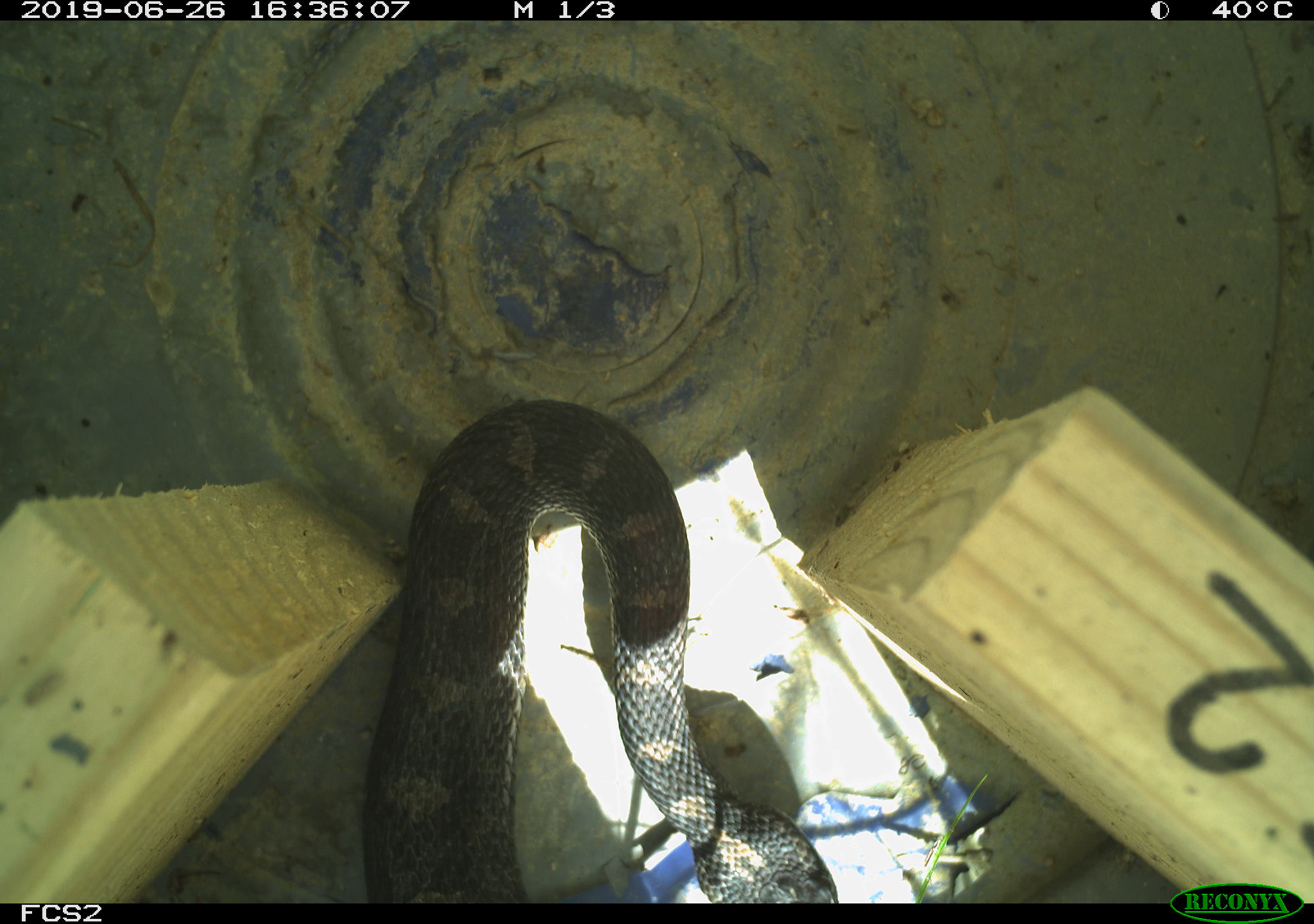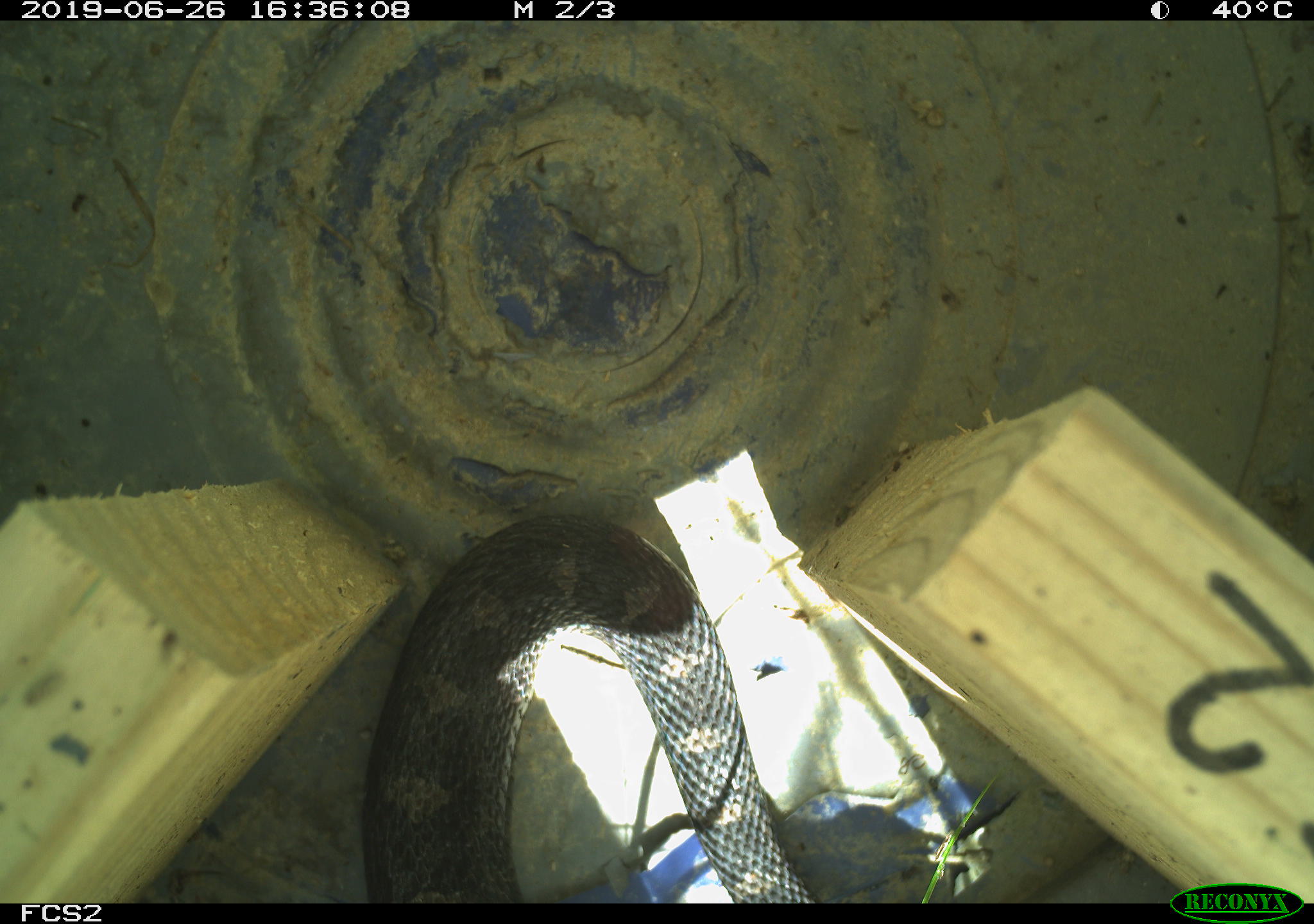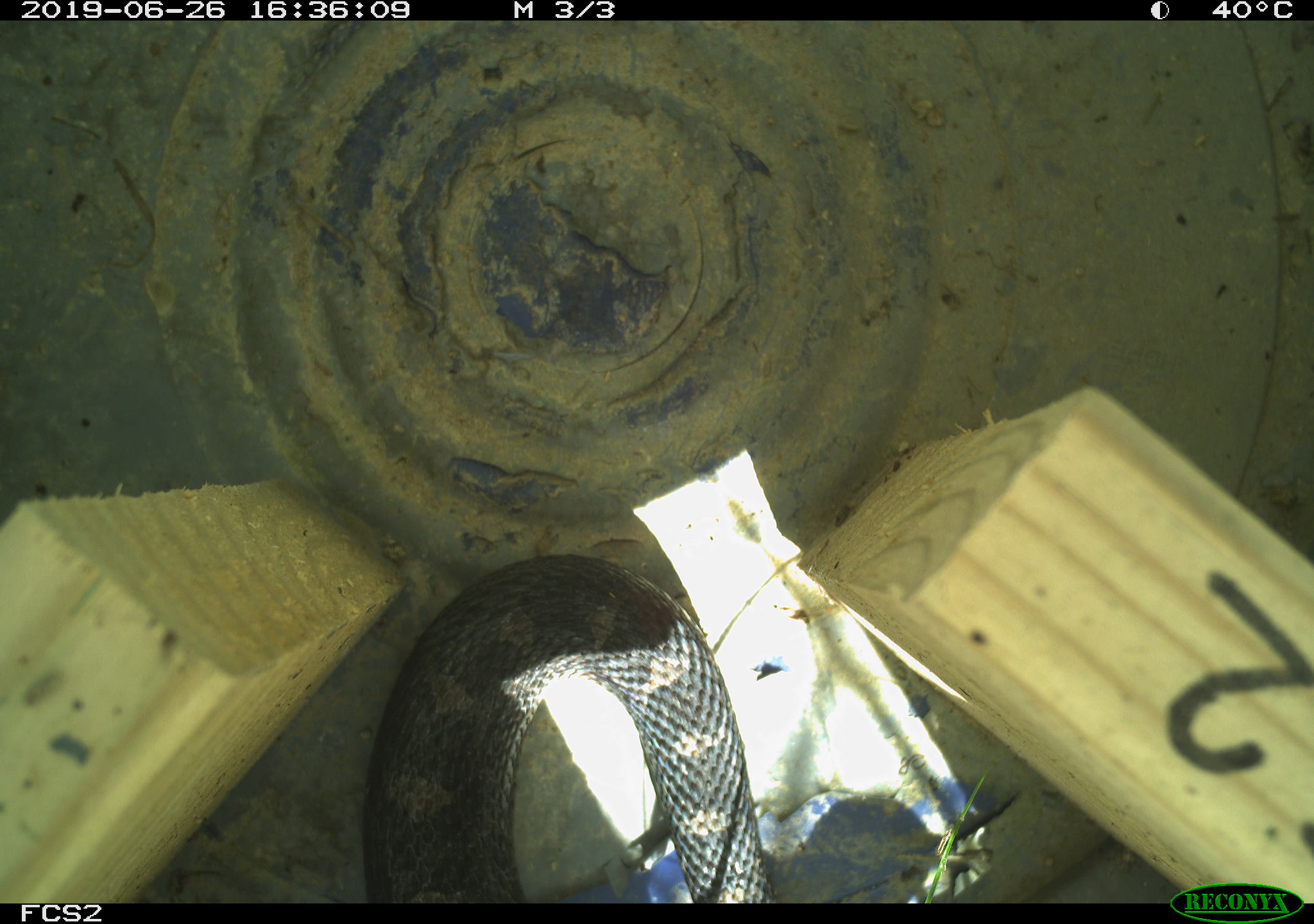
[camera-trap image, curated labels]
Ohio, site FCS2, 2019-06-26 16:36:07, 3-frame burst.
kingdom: Animalia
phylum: Chordata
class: Reptilia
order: Squamata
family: Viperidae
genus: Sistrurus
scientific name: Sistrurus catenatus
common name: eastern massasauga